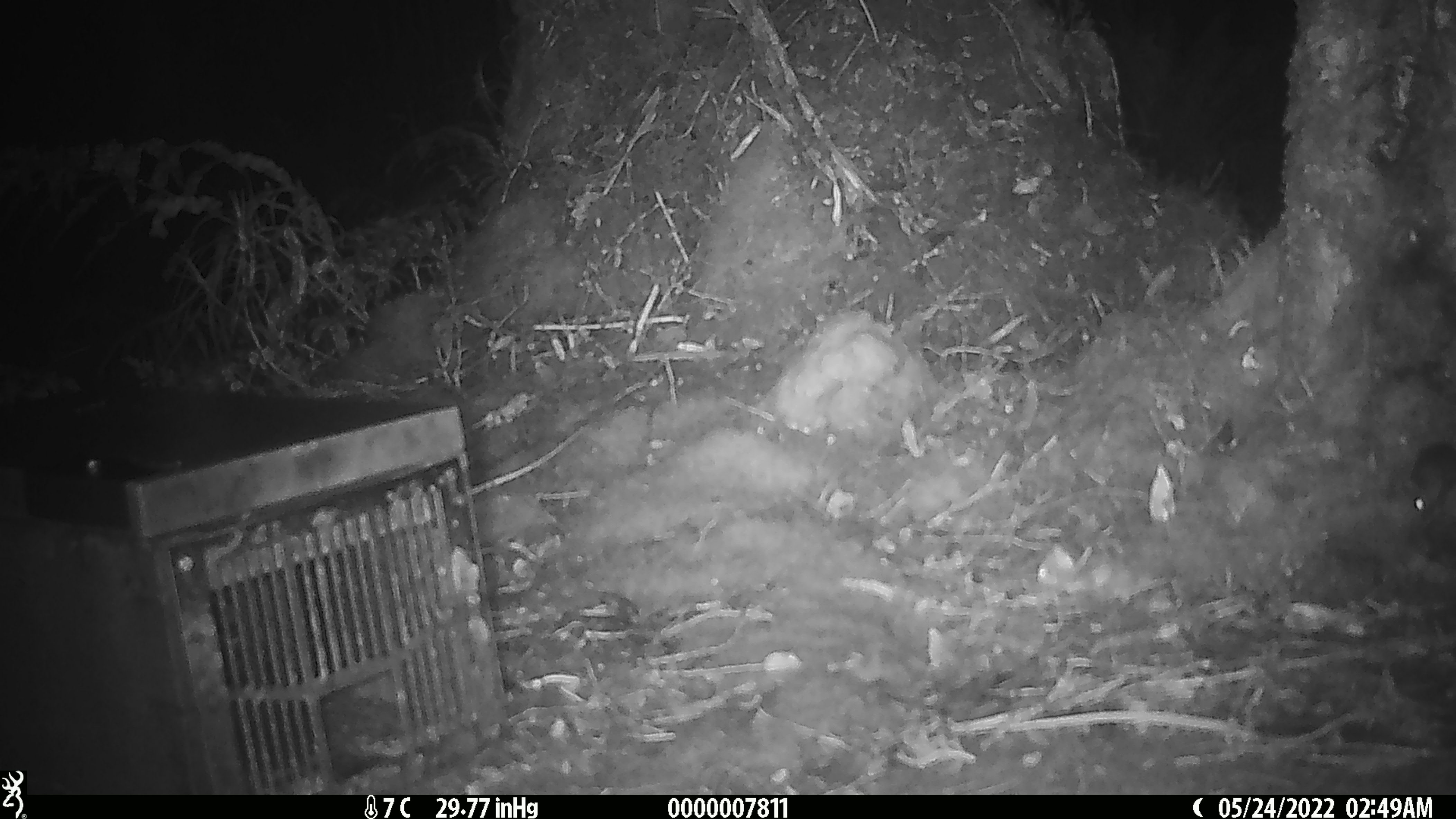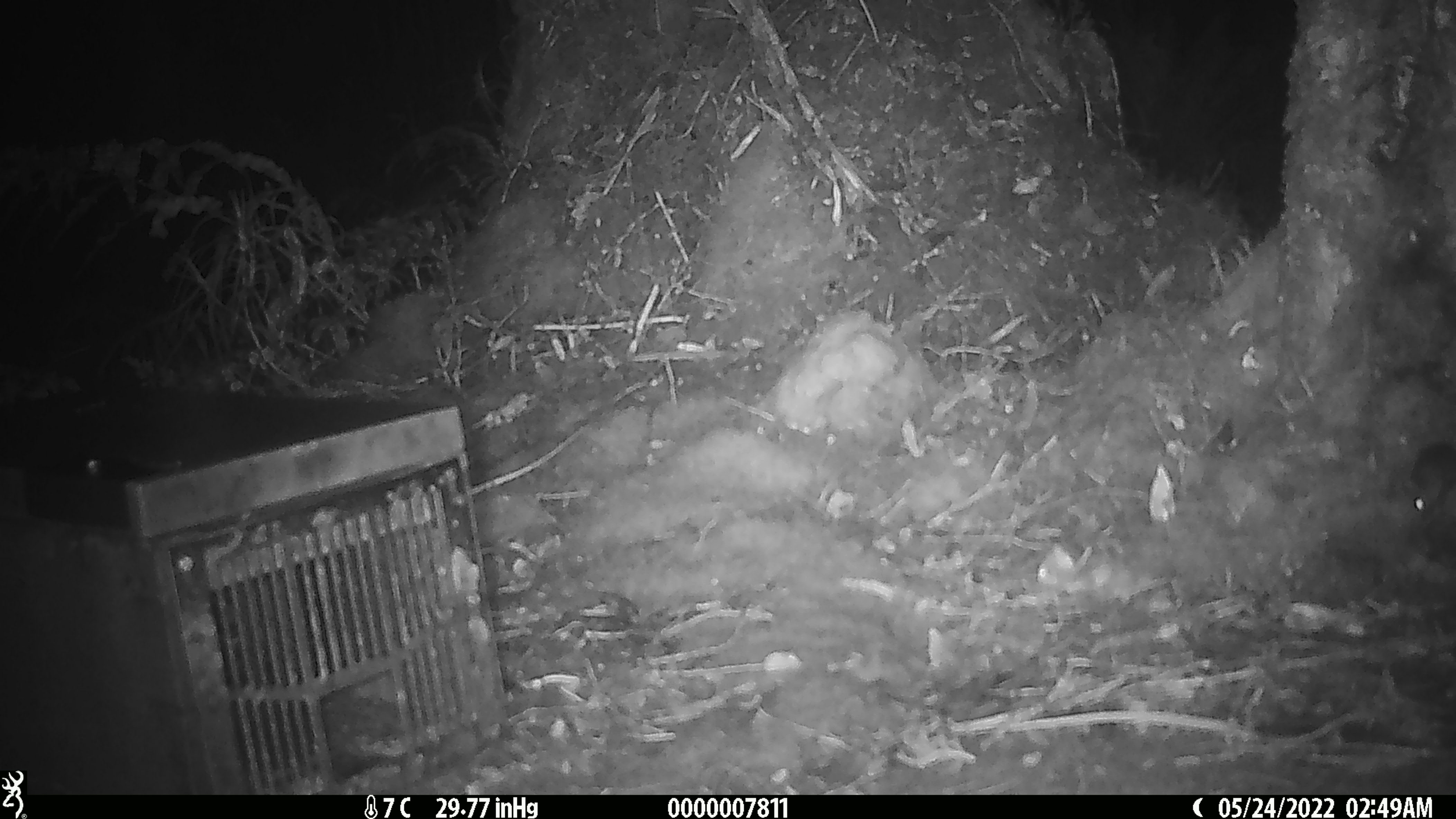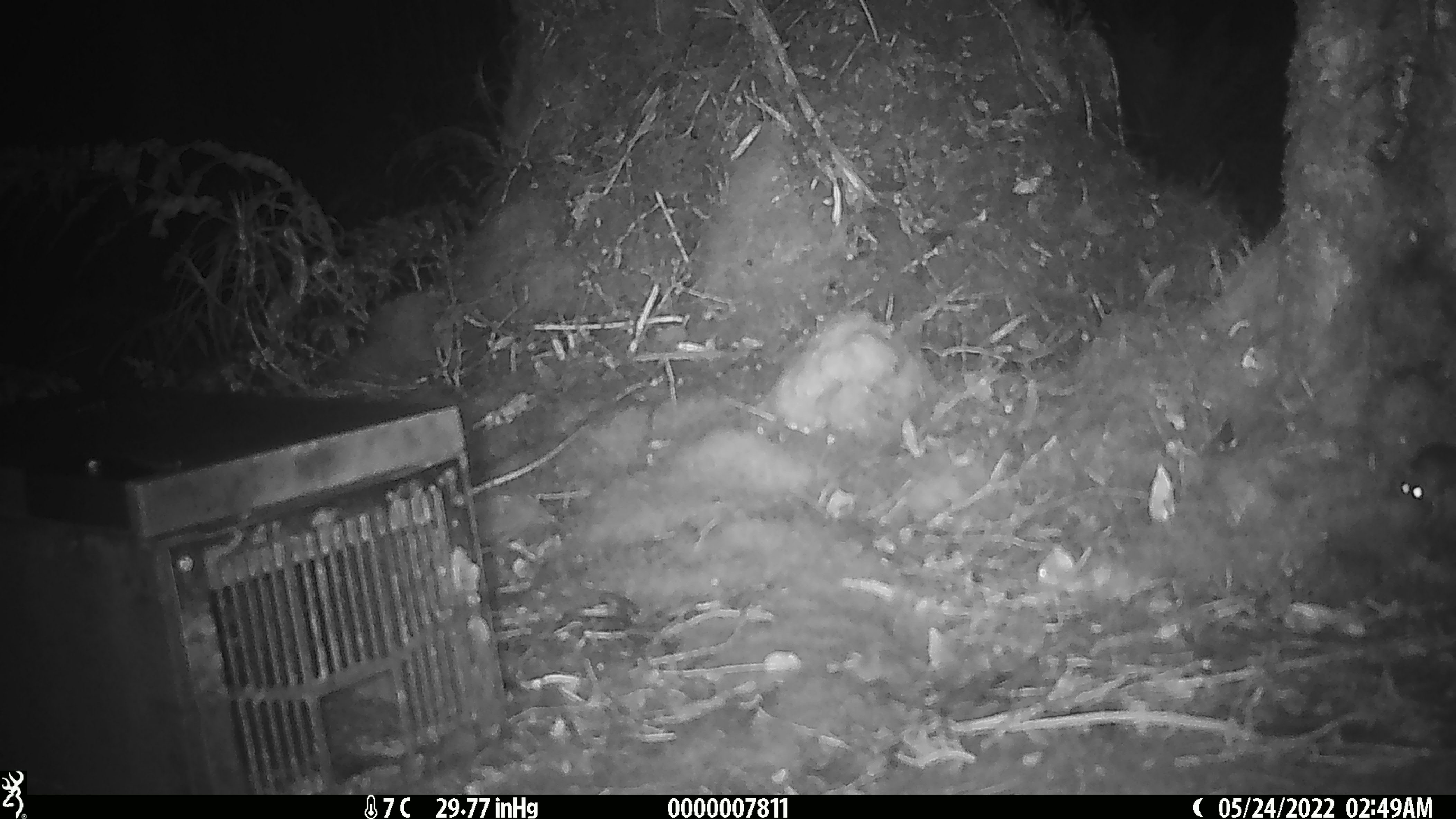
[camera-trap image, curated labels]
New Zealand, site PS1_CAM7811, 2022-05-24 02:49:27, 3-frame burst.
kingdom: Animalia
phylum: Chordata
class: Mammalia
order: Rodentia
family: Muridae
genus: Mus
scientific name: Mus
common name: mouse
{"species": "mouse (Mus)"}